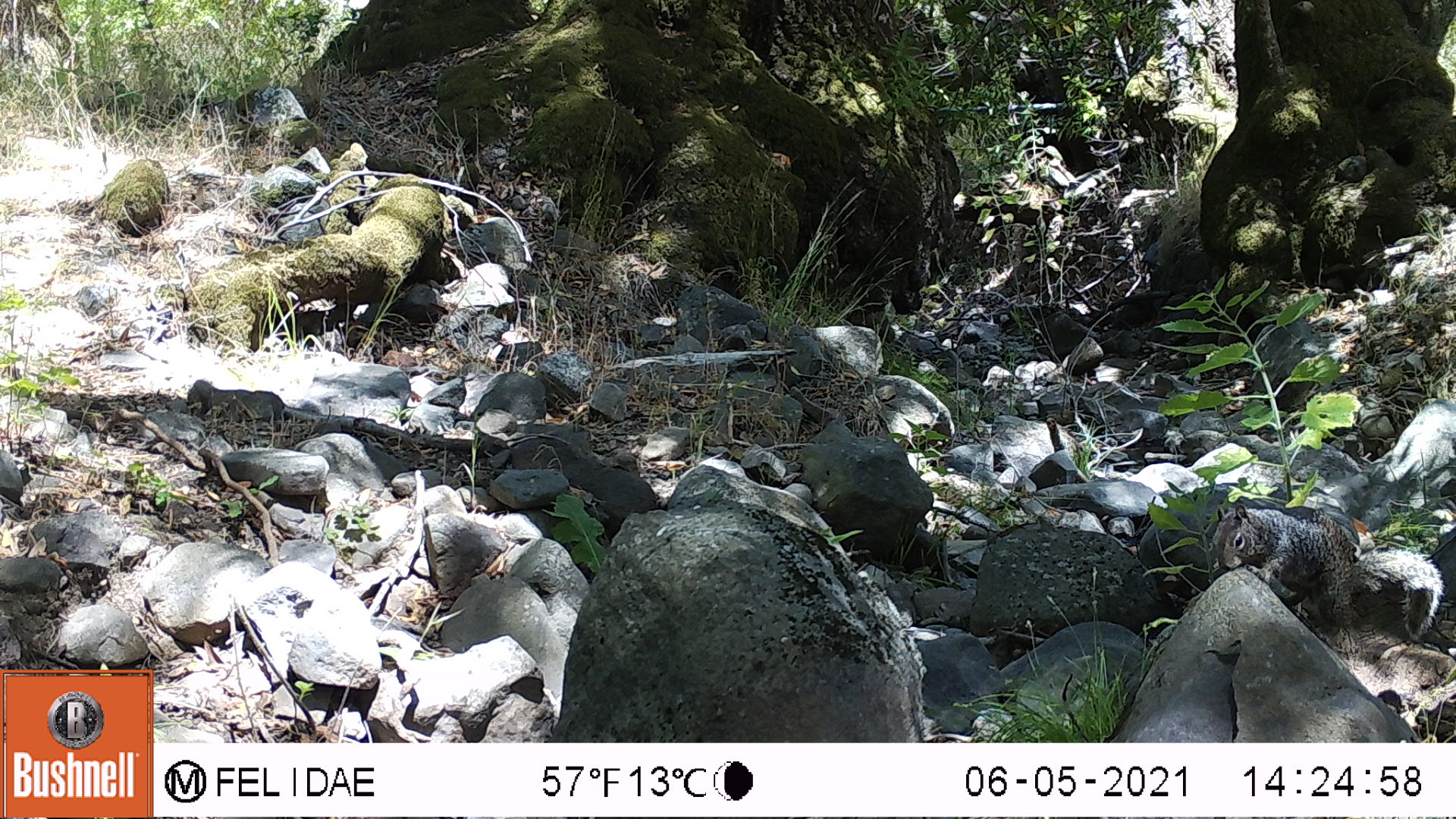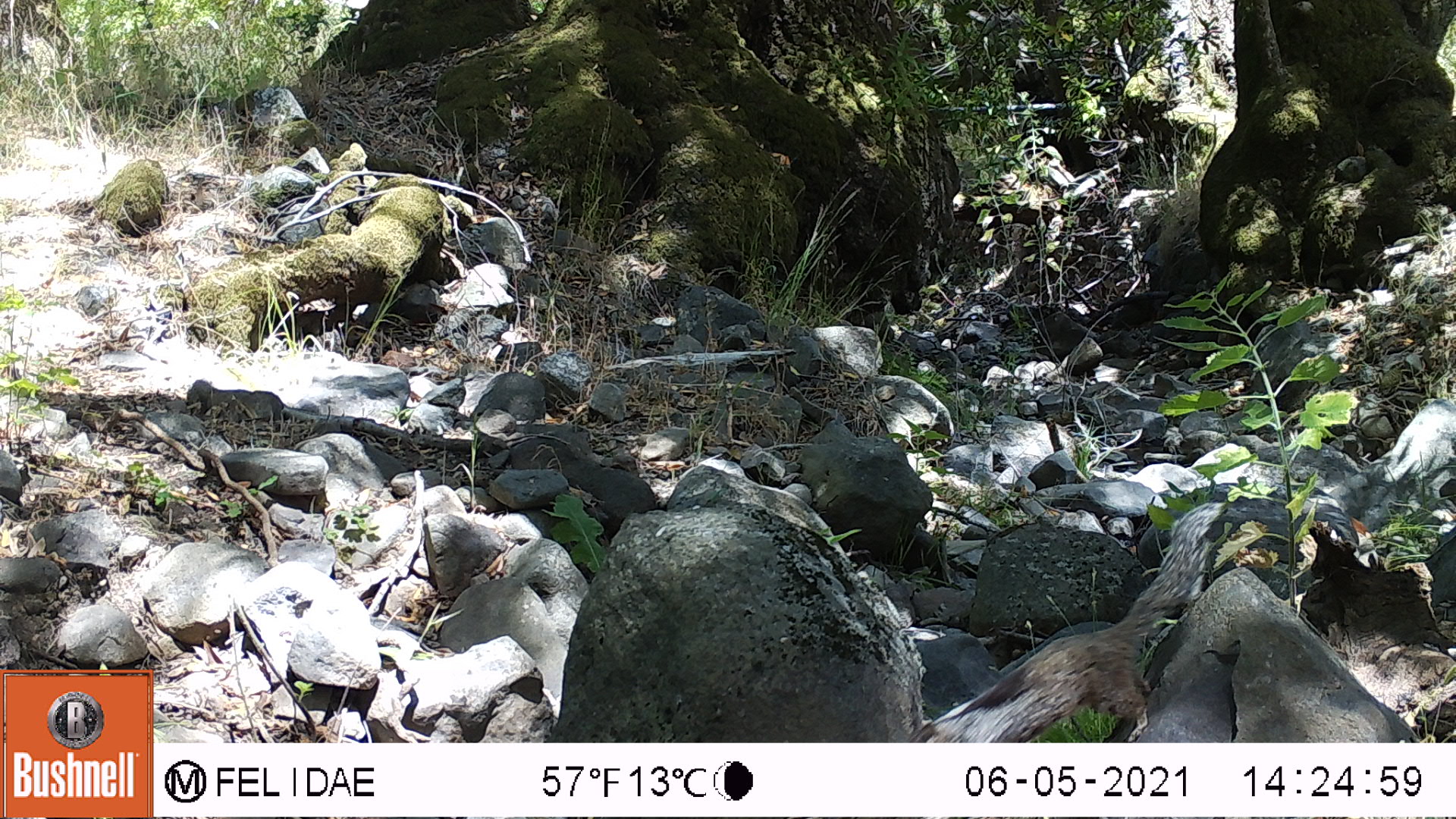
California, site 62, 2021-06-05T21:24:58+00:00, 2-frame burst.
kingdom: Animalia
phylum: Chordata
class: Mammalia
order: Rodentia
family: Sciuridae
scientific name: Sciuridae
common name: squirrel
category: unknown squirrel